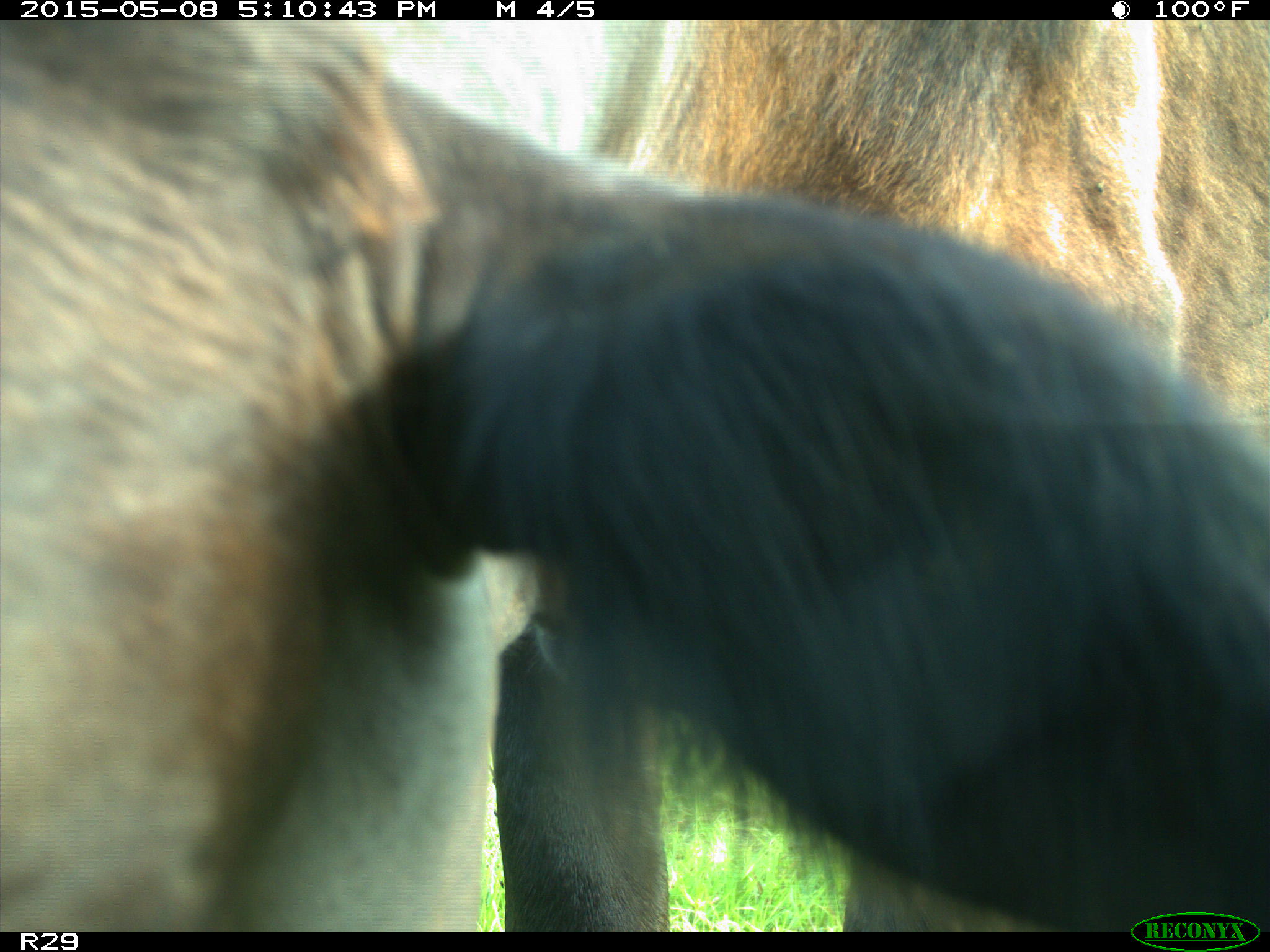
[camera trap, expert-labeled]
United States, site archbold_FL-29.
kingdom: Animalia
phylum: Chordata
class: Mammalia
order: Artiodactyla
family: Bovidae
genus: Bos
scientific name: Bos taurus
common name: domestic cow